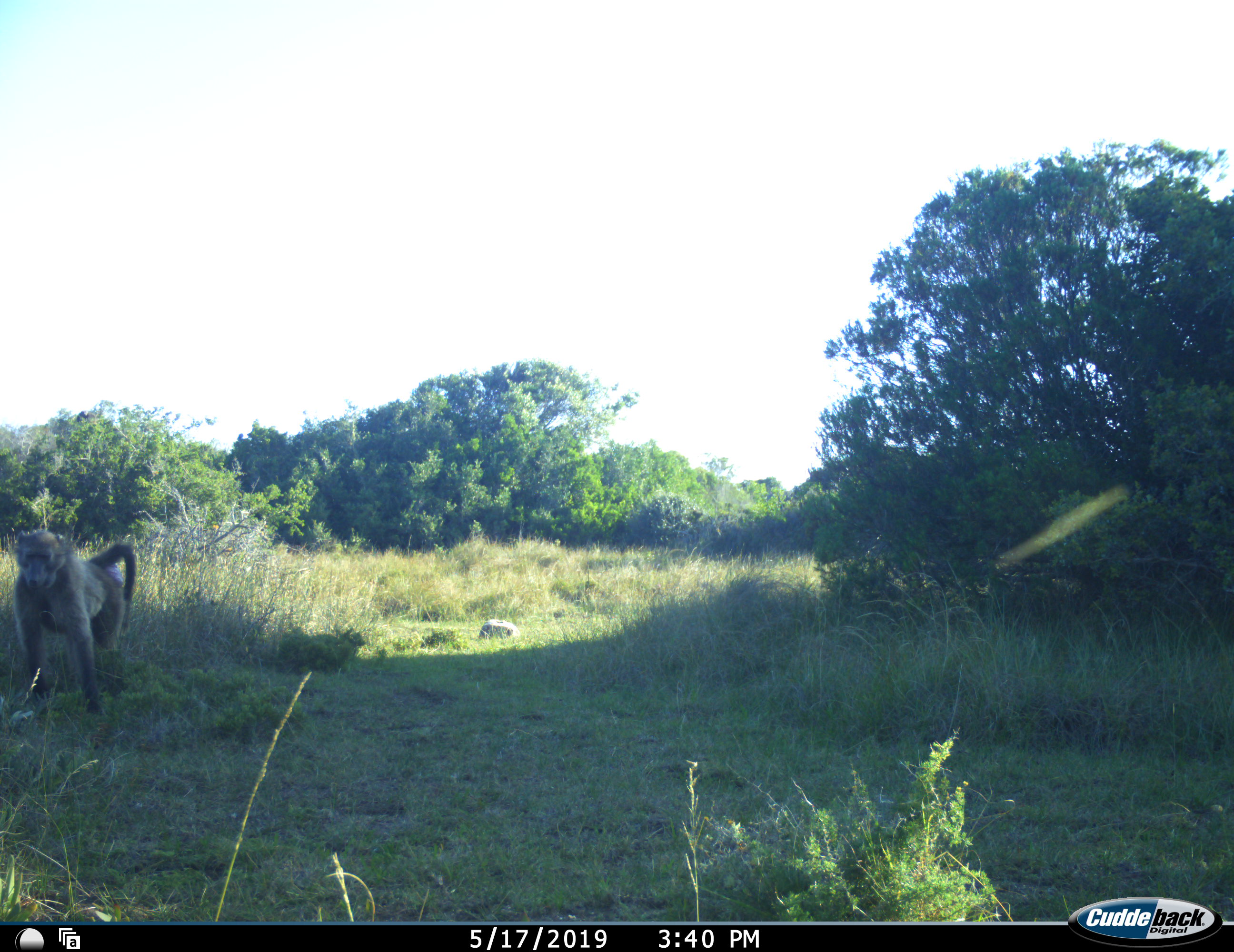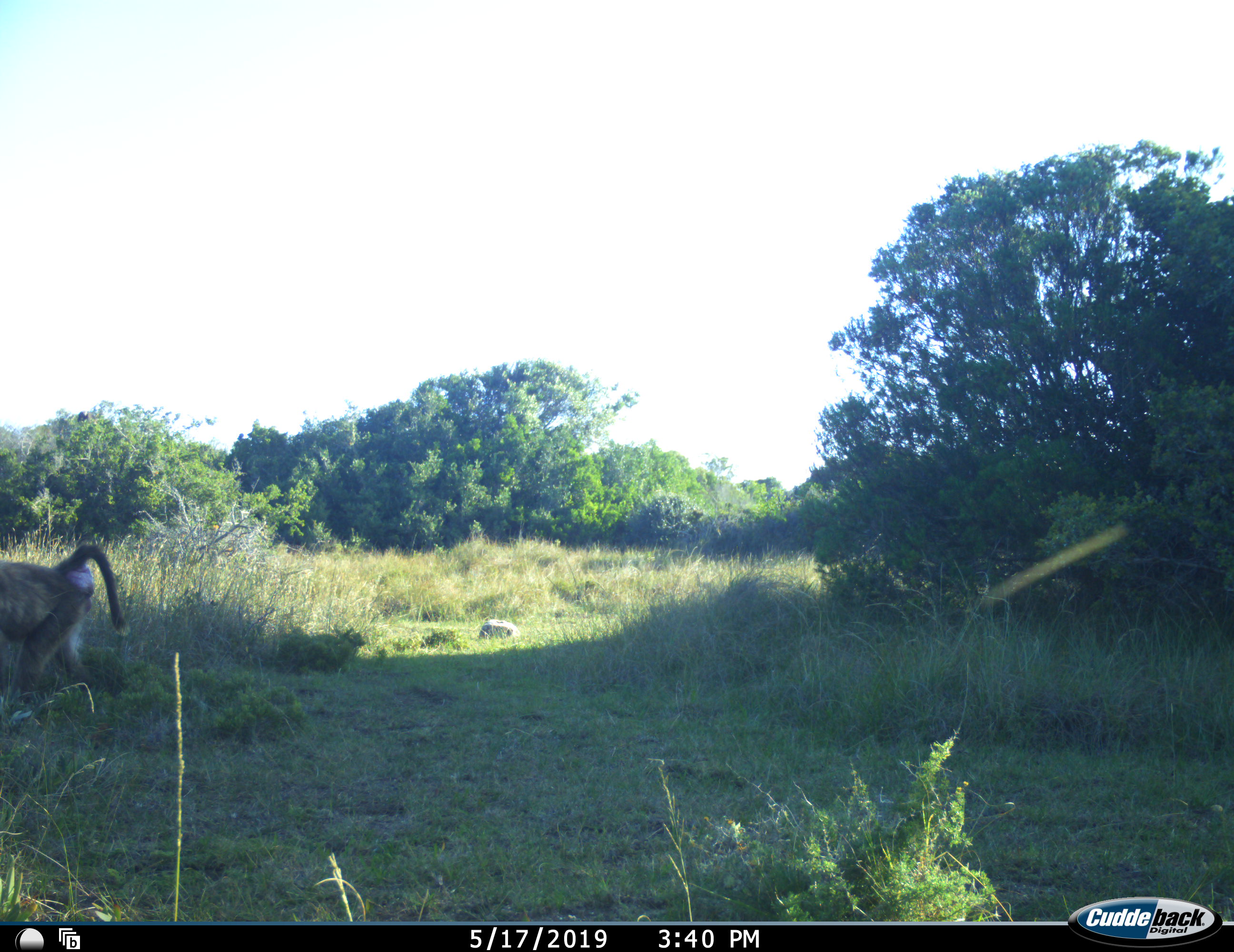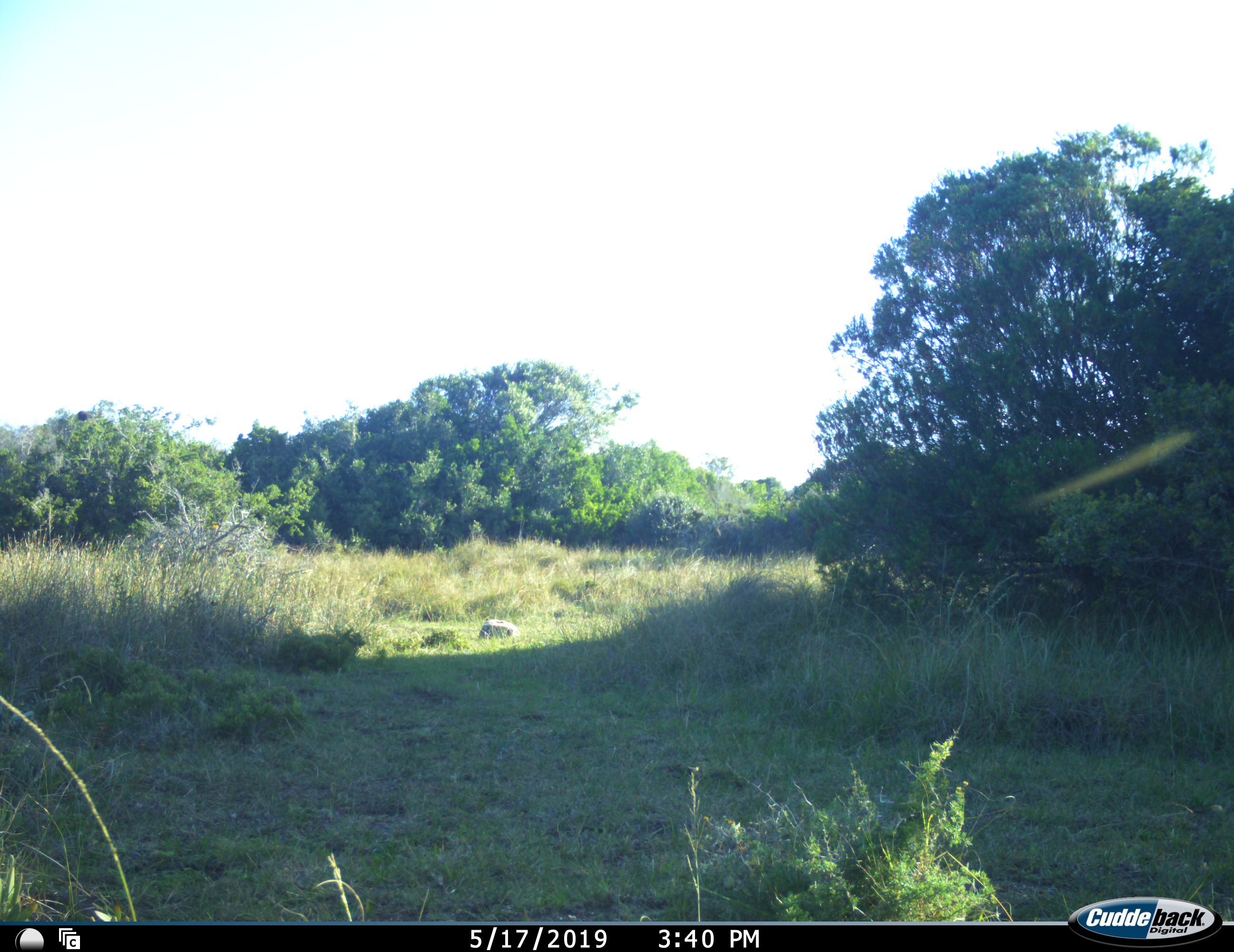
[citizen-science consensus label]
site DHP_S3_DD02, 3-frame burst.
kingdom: Animalia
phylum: Chordata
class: Mammalia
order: Primates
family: Cercopithecidae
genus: Papio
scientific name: Papio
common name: baboon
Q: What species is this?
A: Baboon (Papio).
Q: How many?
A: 1.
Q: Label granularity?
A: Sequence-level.